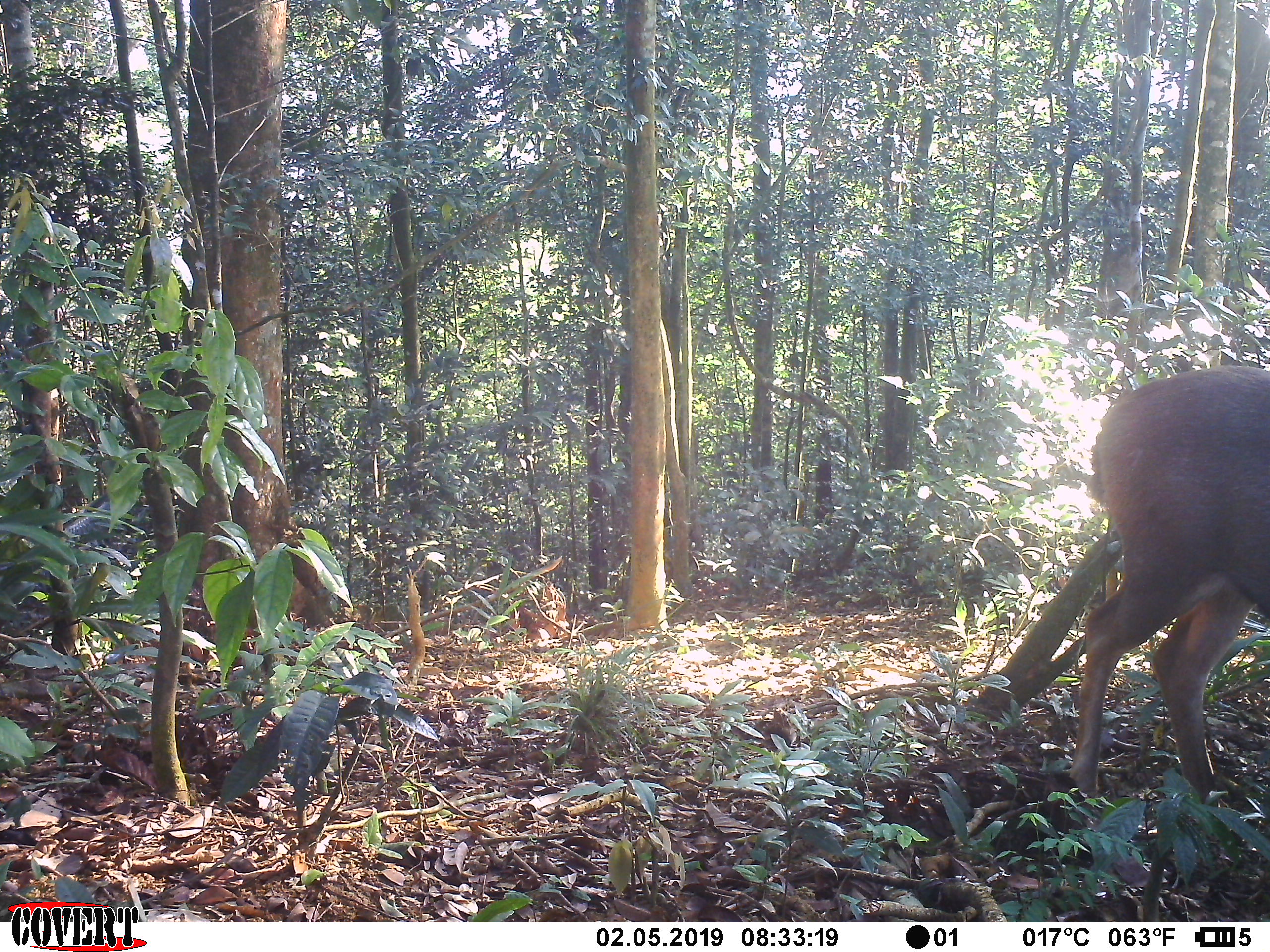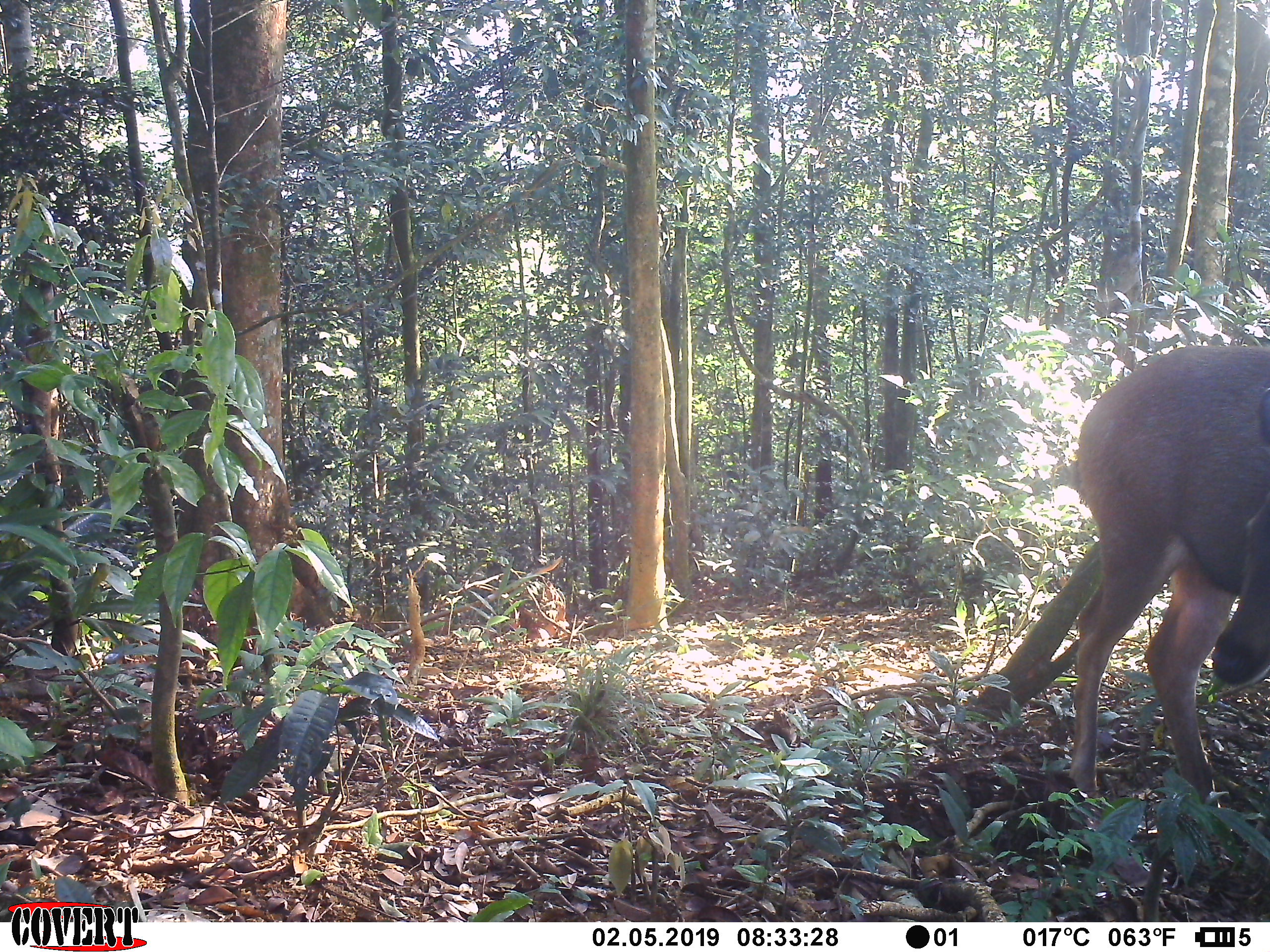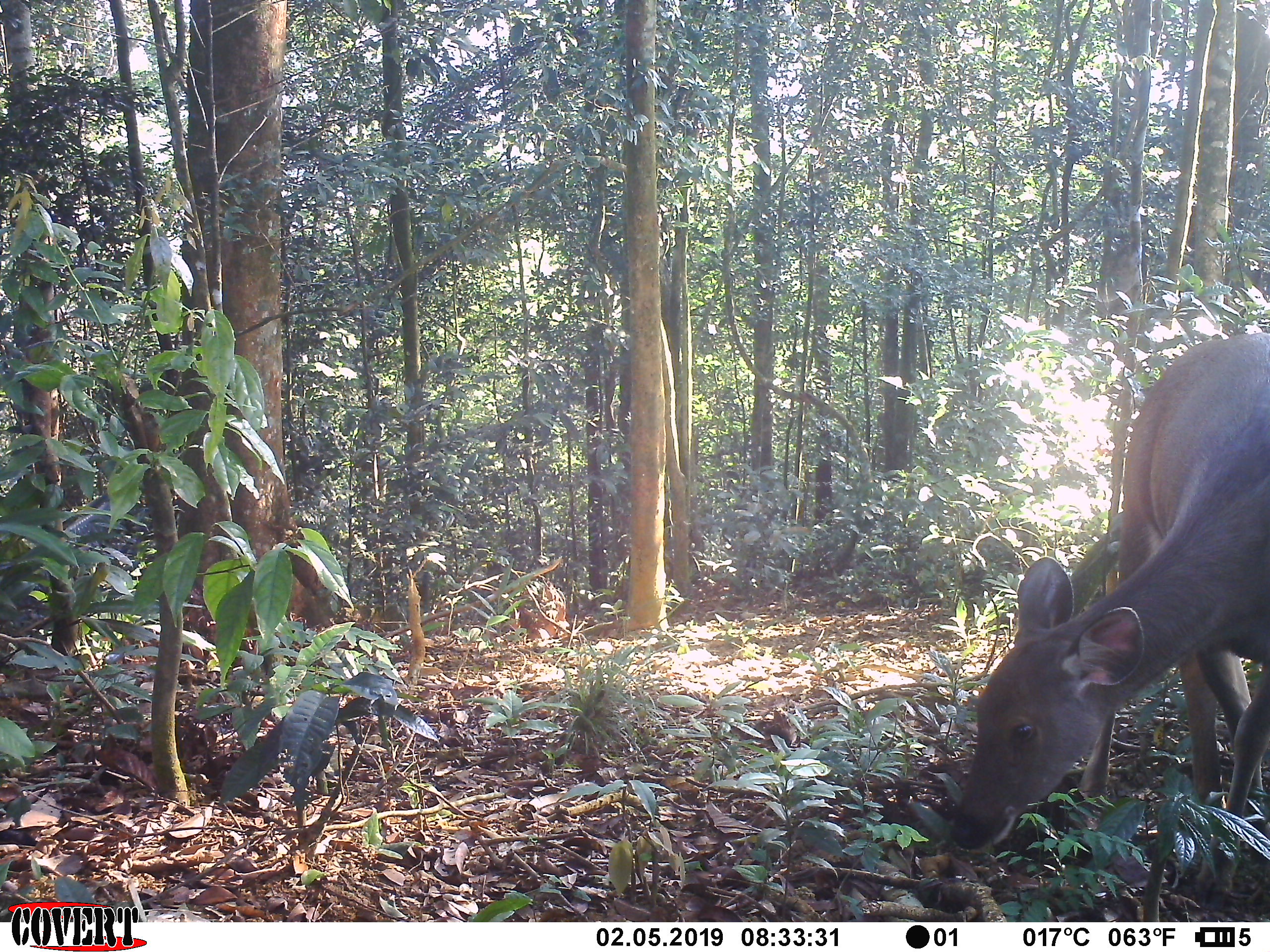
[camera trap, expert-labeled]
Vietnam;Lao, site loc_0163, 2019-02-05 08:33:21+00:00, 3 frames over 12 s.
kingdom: Animalia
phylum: Chordata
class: Mammalia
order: Artiodactyla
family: Cervidae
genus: Rusa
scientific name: Rusa unicolor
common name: sambar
Sambar (Rusa unicolor). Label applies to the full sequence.